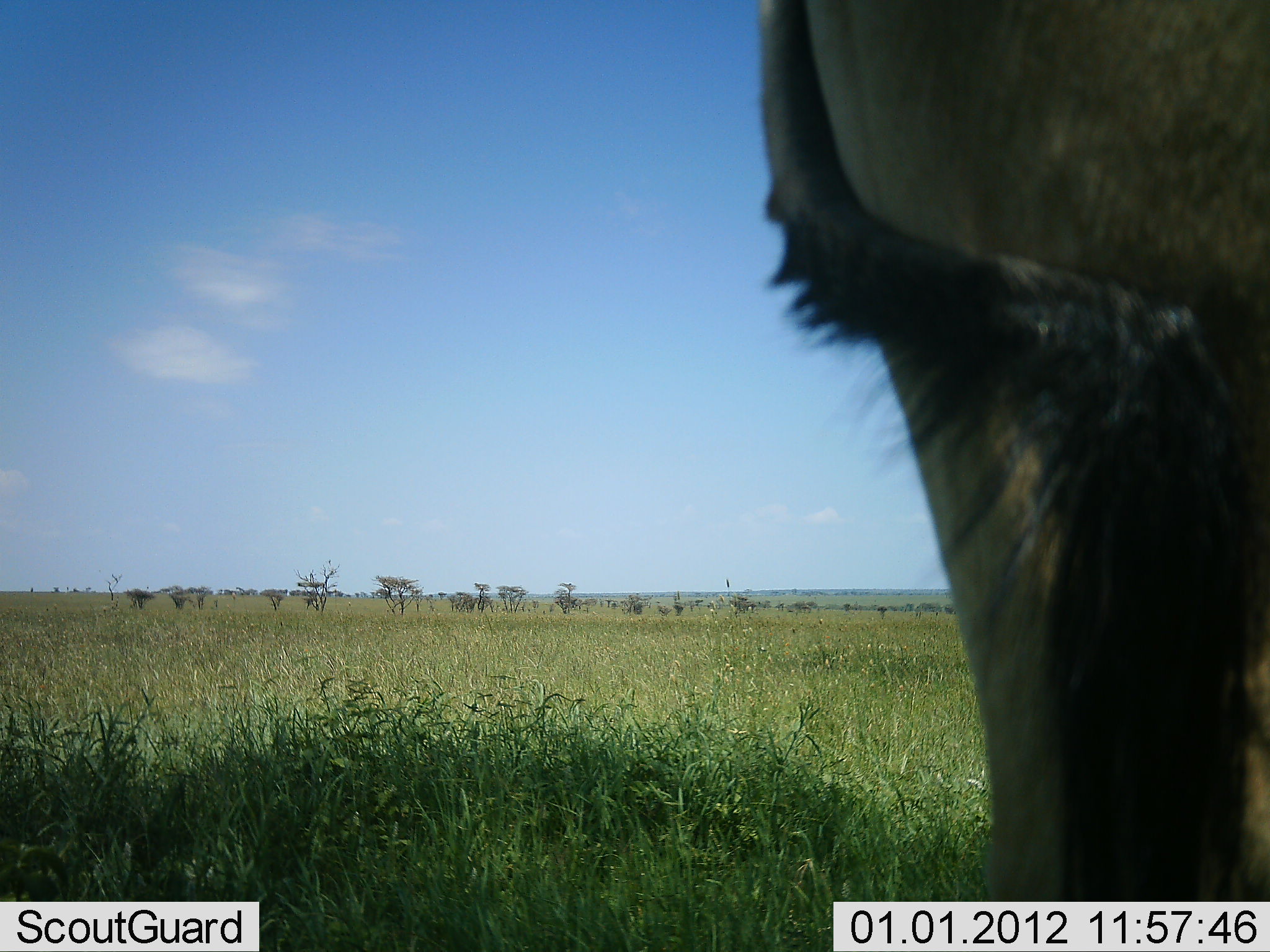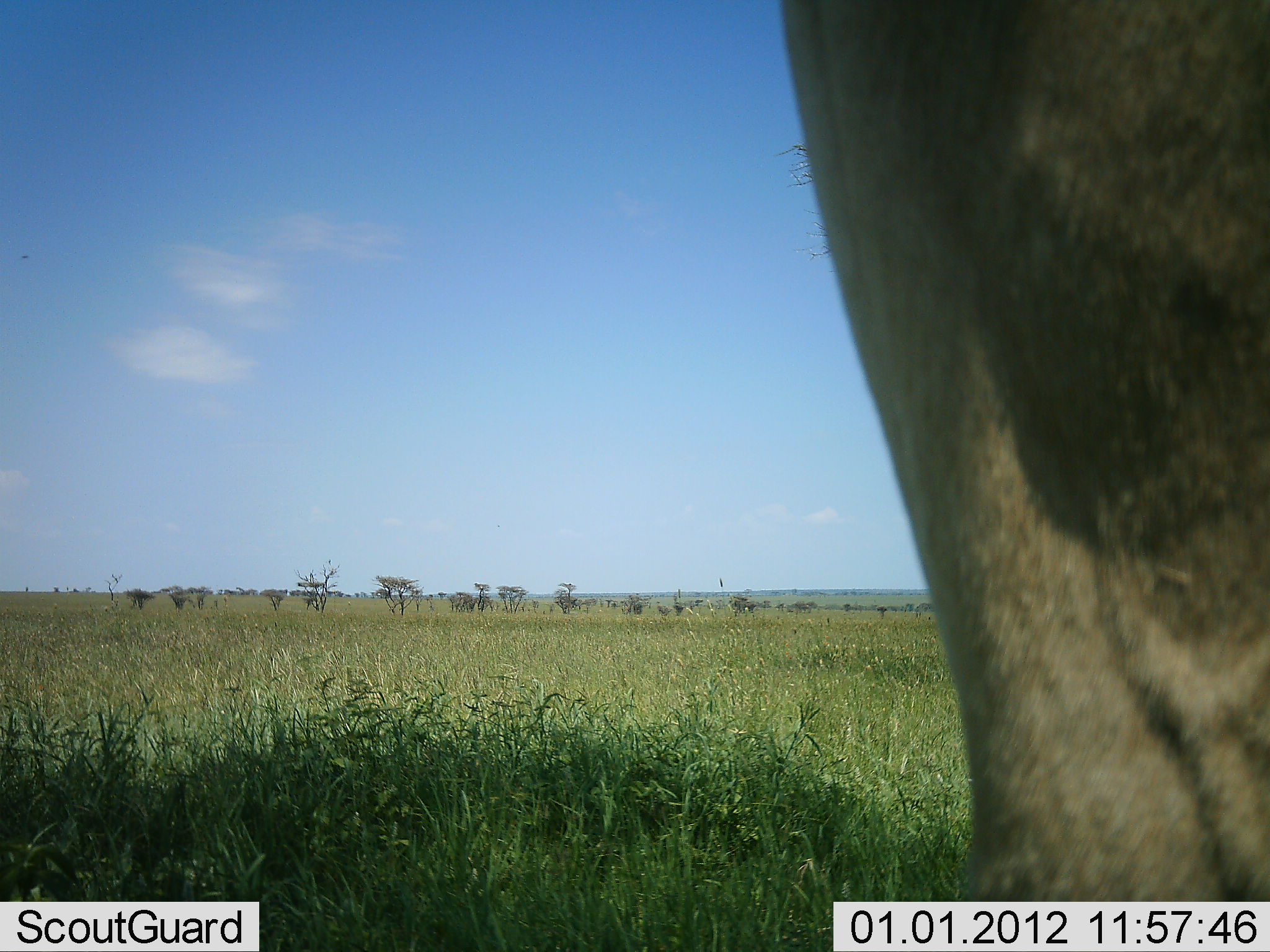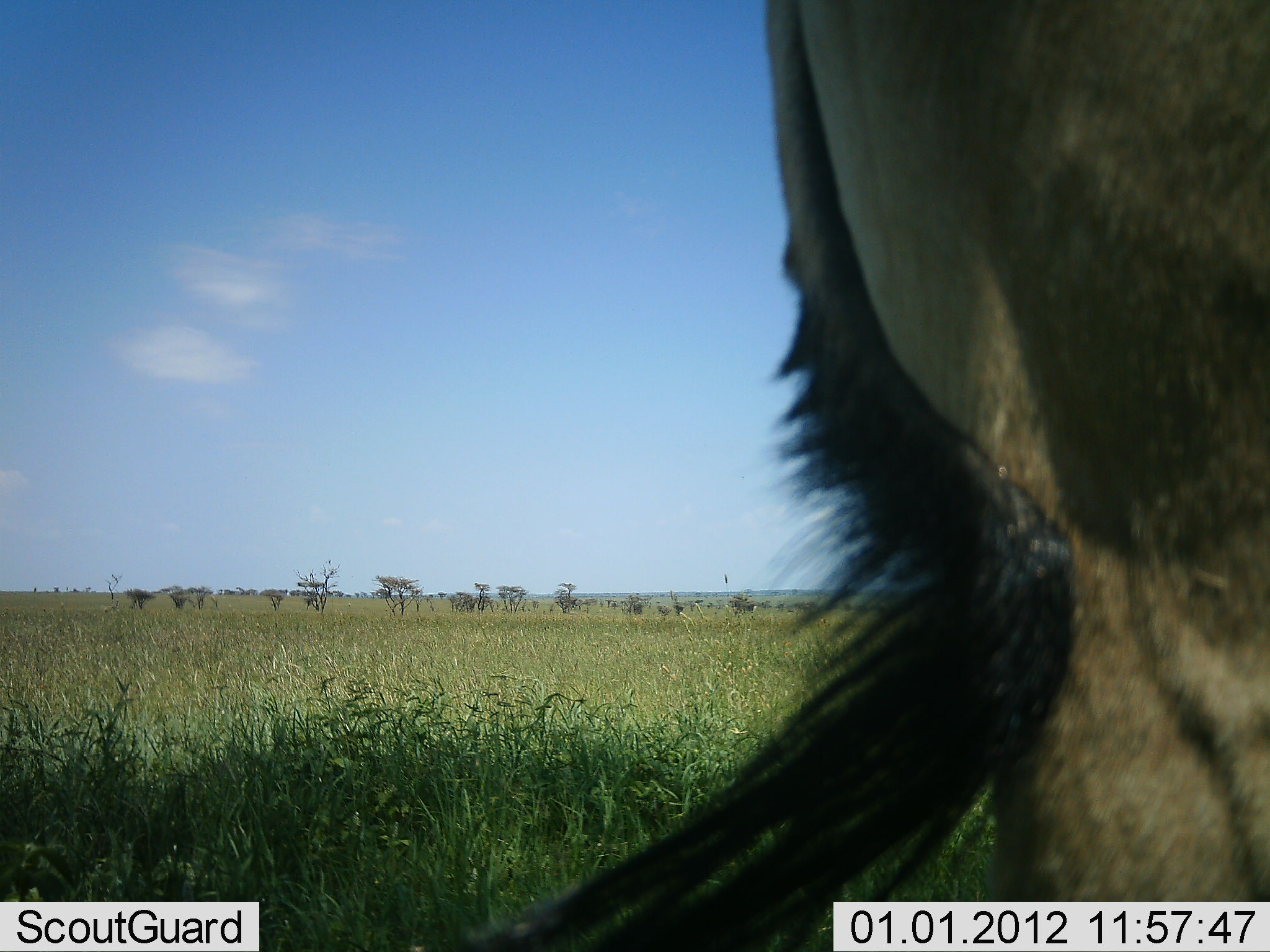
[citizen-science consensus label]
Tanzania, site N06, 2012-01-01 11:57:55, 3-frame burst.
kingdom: Animalia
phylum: Chordata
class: Mammalia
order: Artiodactyla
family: Bovidae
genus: Connochaetes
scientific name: Connochaetes taurinus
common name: blue wildebeest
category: wildebeest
Wildebeest (blue wildebeest) (Connochaetes taurinus), count 1. Behavior (volunteer vote fractions): standing 78%, resting 0%, moving 22%, interacting 0%. Young present (vote fraction): 0%. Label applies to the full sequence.